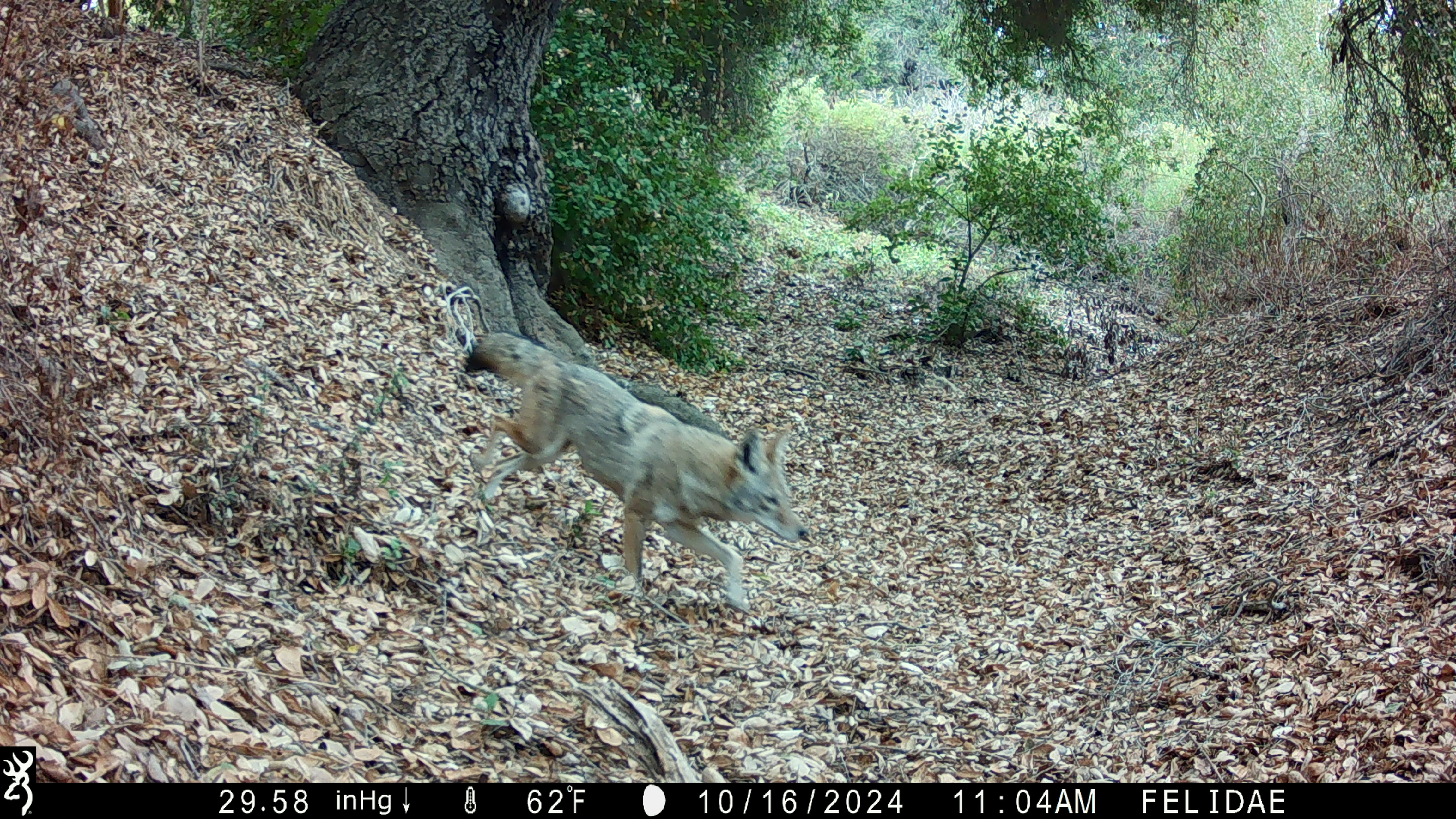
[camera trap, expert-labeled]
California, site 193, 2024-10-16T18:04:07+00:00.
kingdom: Animalia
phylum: Chordata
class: Mammalia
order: Carnivora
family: Canidae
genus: Canis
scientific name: Canis latrans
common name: coyote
Coyote (Canis latrans).